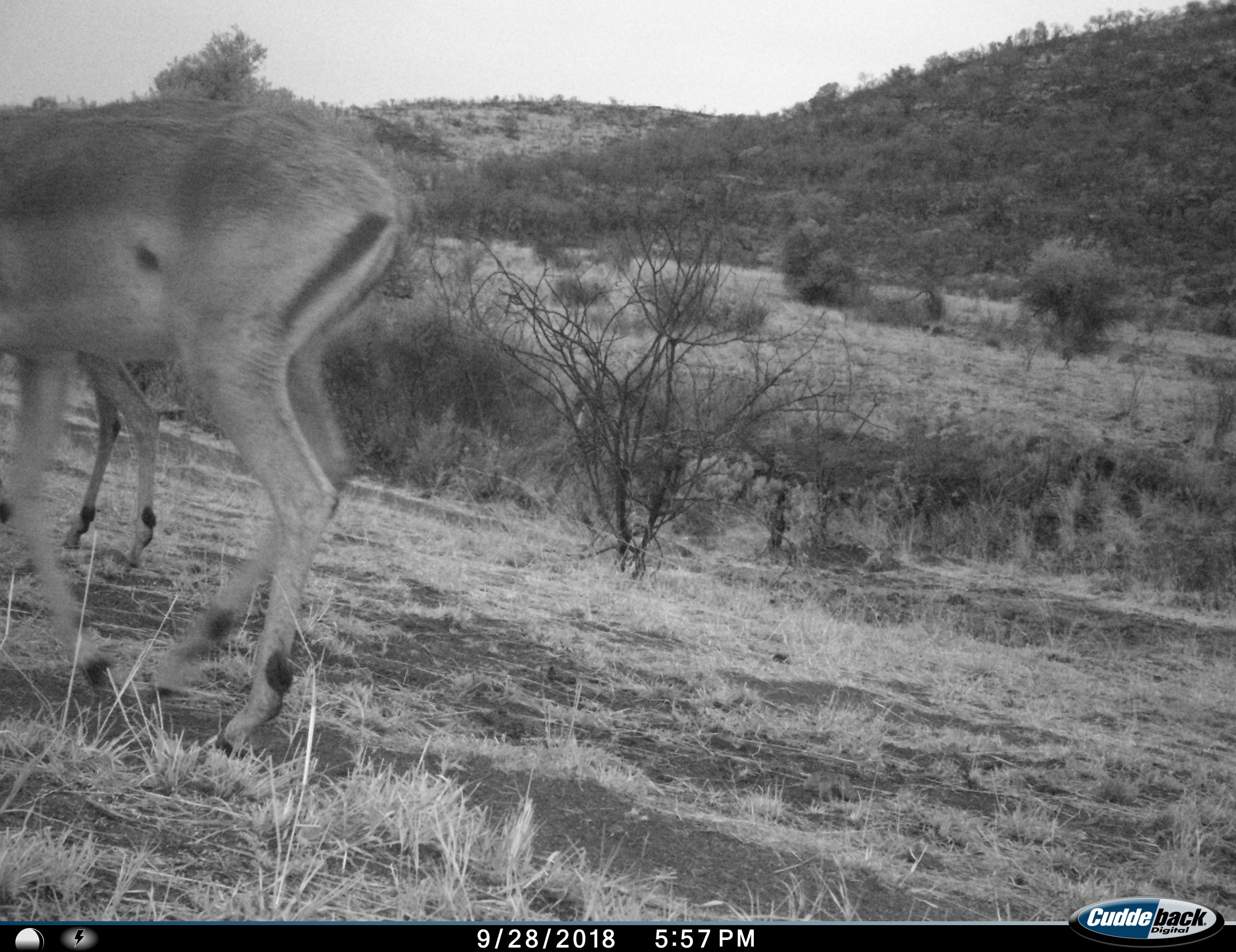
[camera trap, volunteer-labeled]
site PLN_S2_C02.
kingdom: Animalia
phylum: Chordata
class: Mammalia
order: Artiodactyla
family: Bovidae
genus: Aepyceros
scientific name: Aepyceros melampus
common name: impala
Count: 2.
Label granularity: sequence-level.